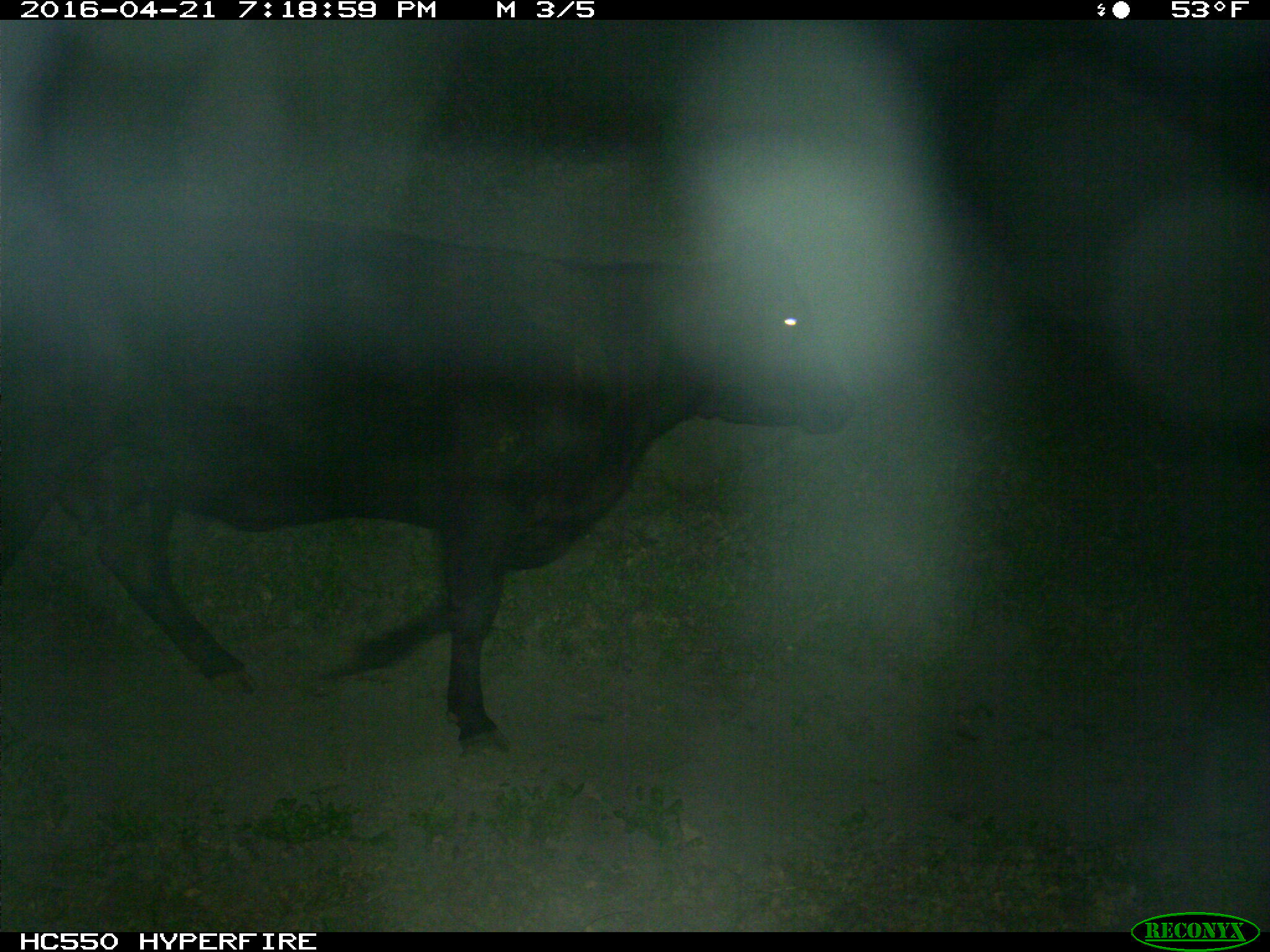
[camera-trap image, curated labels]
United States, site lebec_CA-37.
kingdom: Animalia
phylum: Chordata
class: Mammalia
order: Artiodactyla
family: Bovidae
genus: Bos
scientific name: Bos taurus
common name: domestic cow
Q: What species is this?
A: Bos taurus (domestic cow).